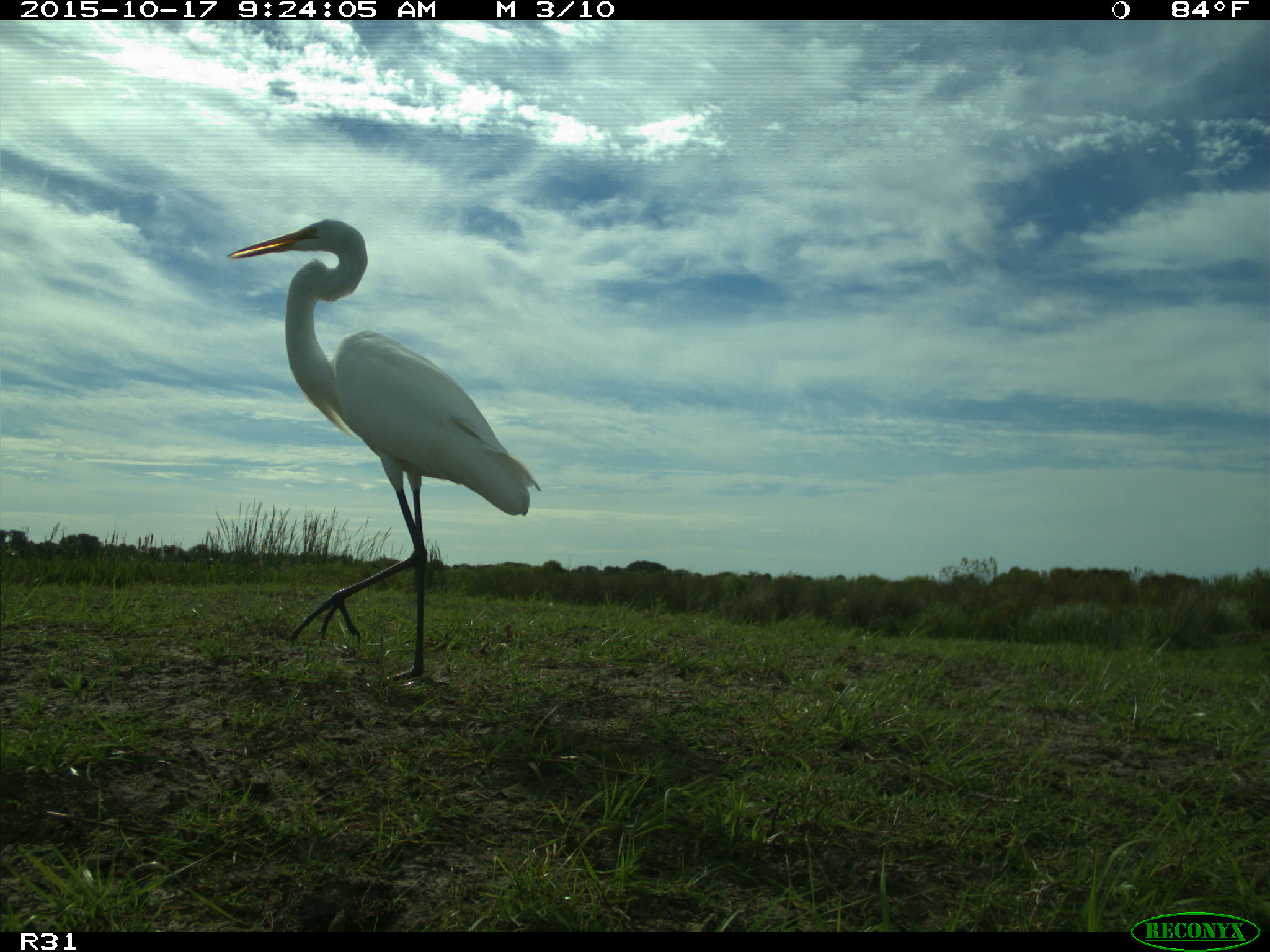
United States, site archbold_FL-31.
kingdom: Animalia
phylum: Chordata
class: Aves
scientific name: Aves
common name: birds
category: unidentified bird